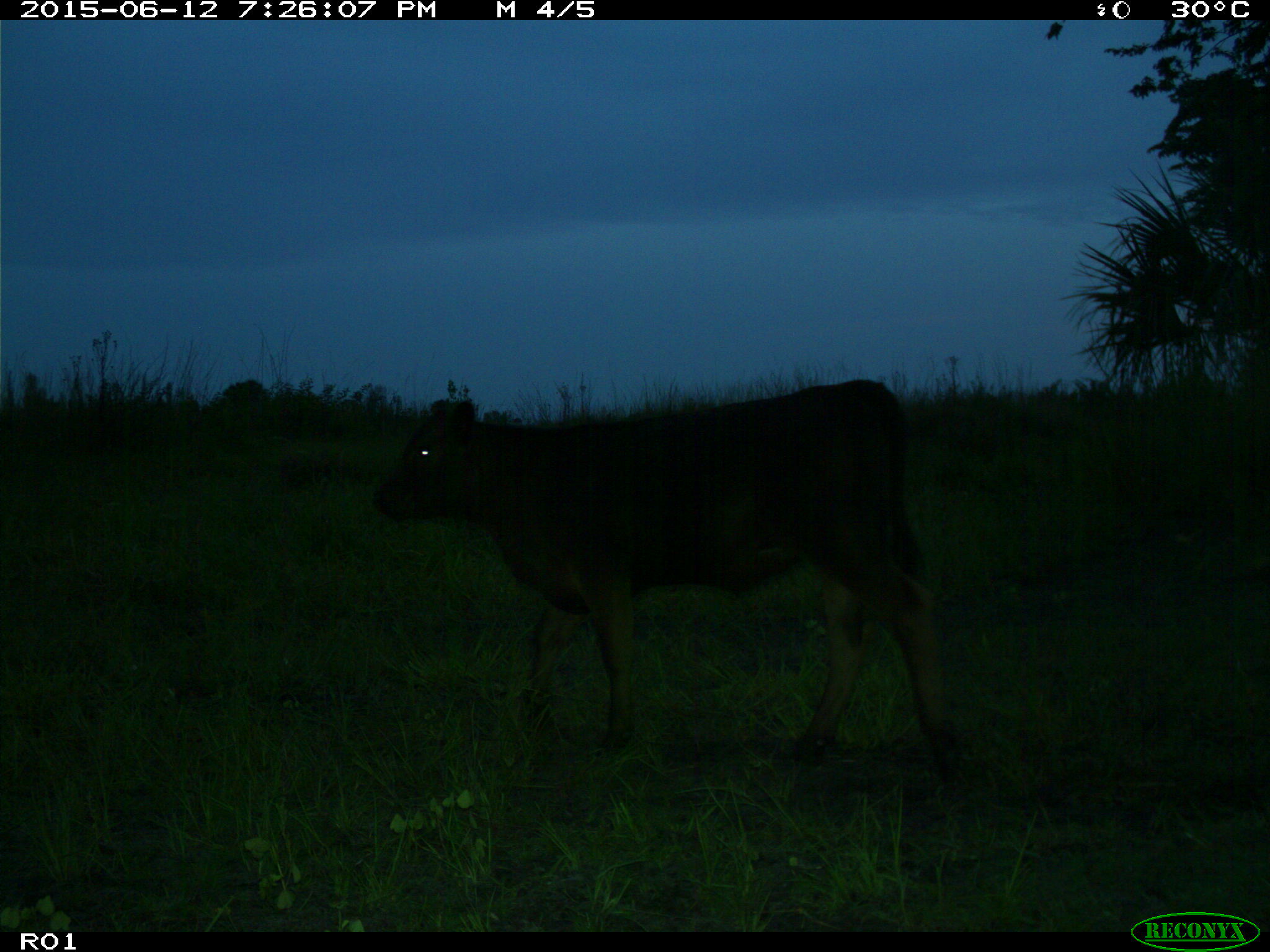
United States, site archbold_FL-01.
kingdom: Animalia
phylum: Chordata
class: Mammalia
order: Artiodactyla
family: Bovidae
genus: Bos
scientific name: Bos taurus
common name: domestic cow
Bos taurus (domestic cow).